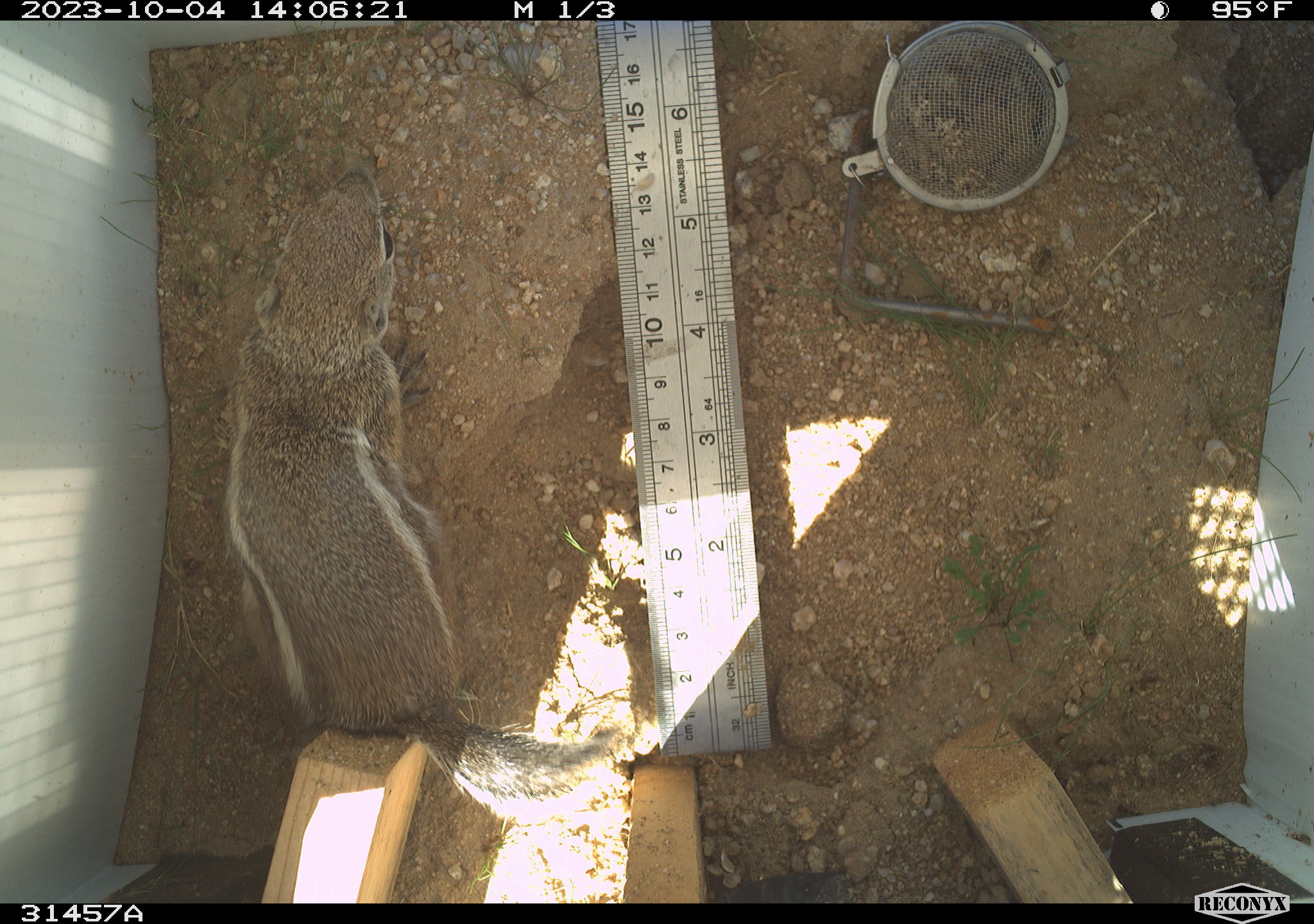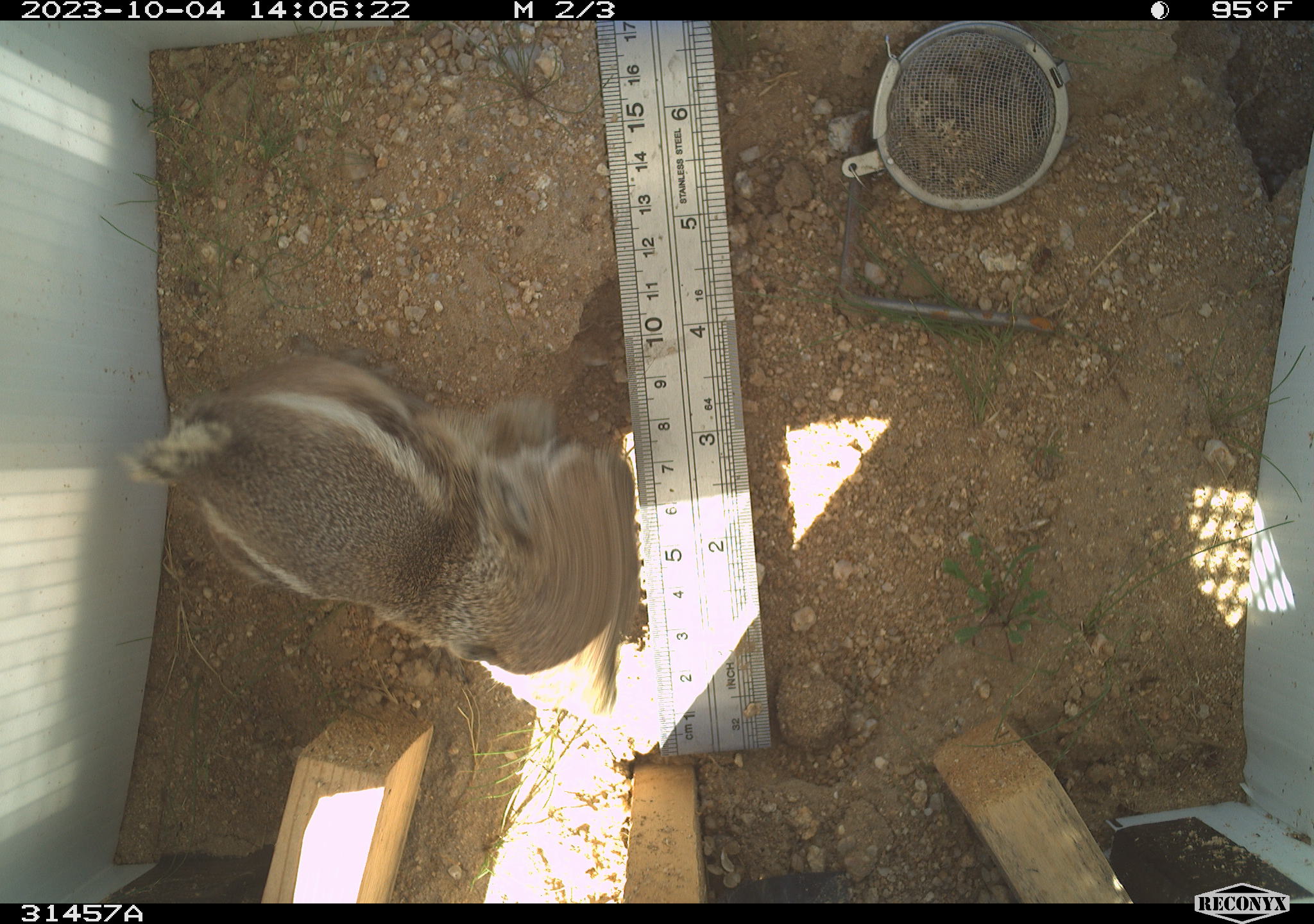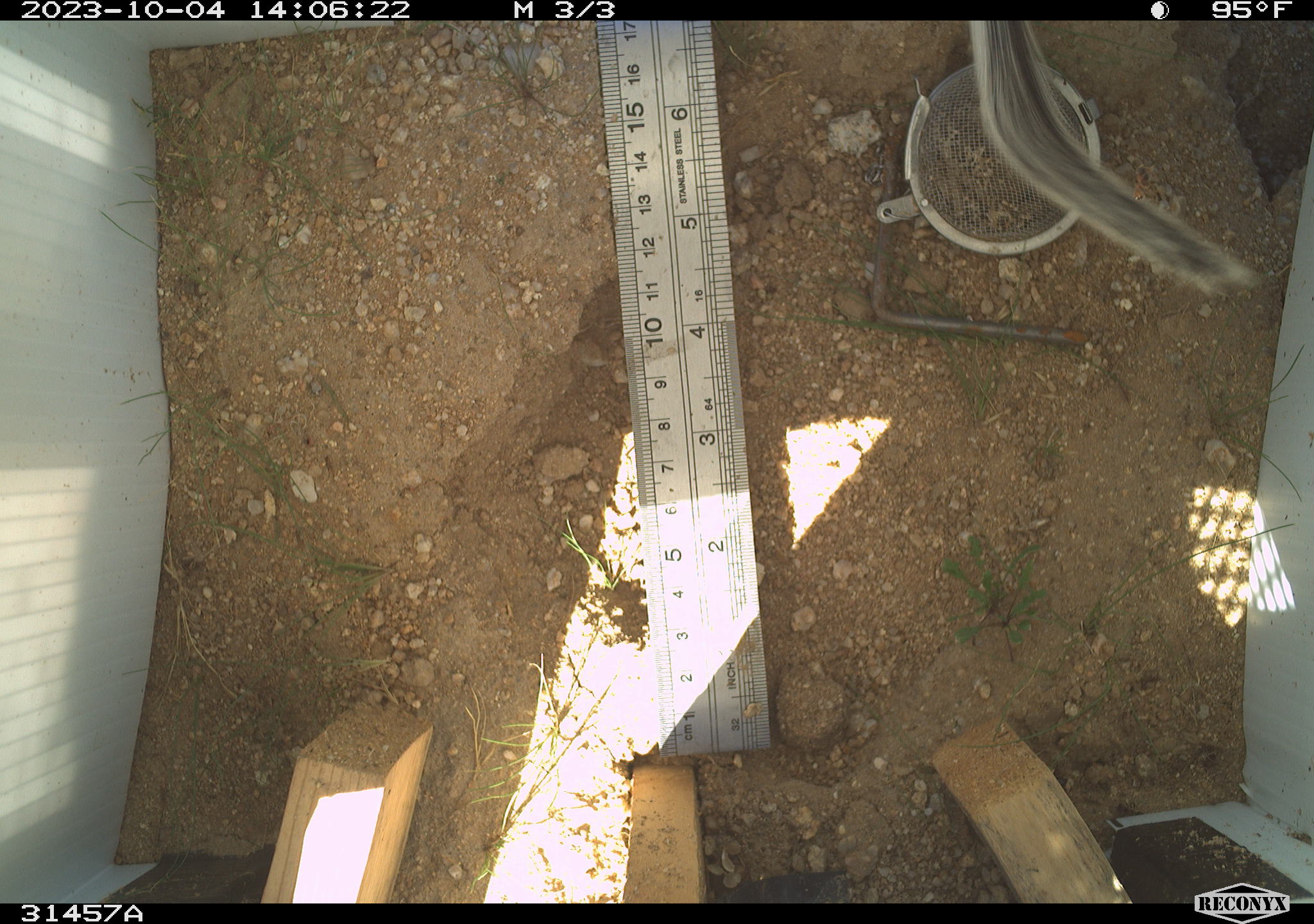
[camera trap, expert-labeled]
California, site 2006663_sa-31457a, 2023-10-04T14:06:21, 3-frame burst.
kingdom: Animalia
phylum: Chordata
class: Mammalia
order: Rodentia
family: Sciuridae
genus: Ammospermophilus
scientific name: Ammospermophilus leucurus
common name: white-tailed antelope squirrel